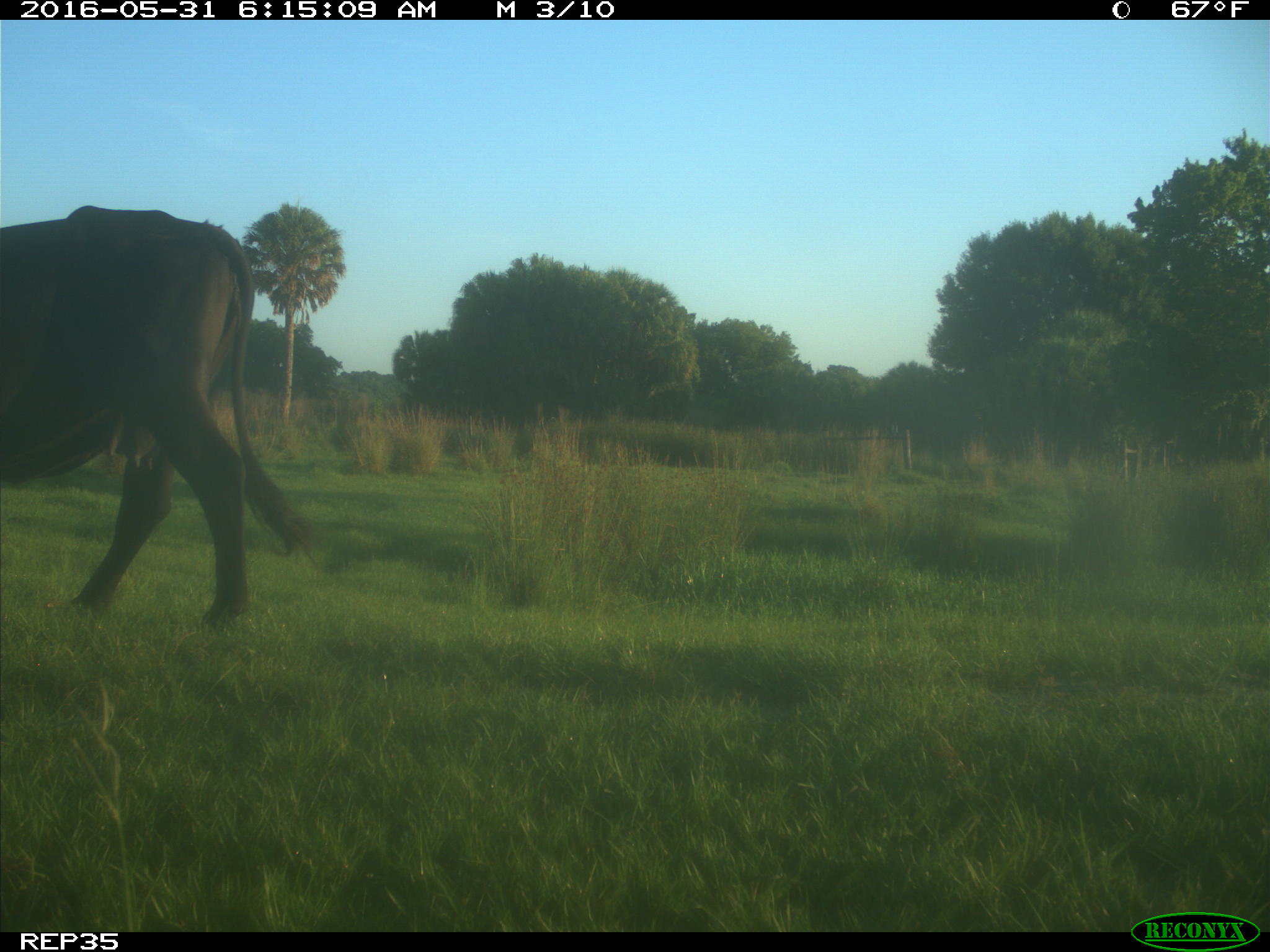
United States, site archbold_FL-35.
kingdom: Animalia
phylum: Chordata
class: Mammalia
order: Artiodactyla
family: Bovidae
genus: Bos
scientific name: Bos taurus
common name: domestic cow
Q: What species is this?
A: Bos taurus (domestic cow).